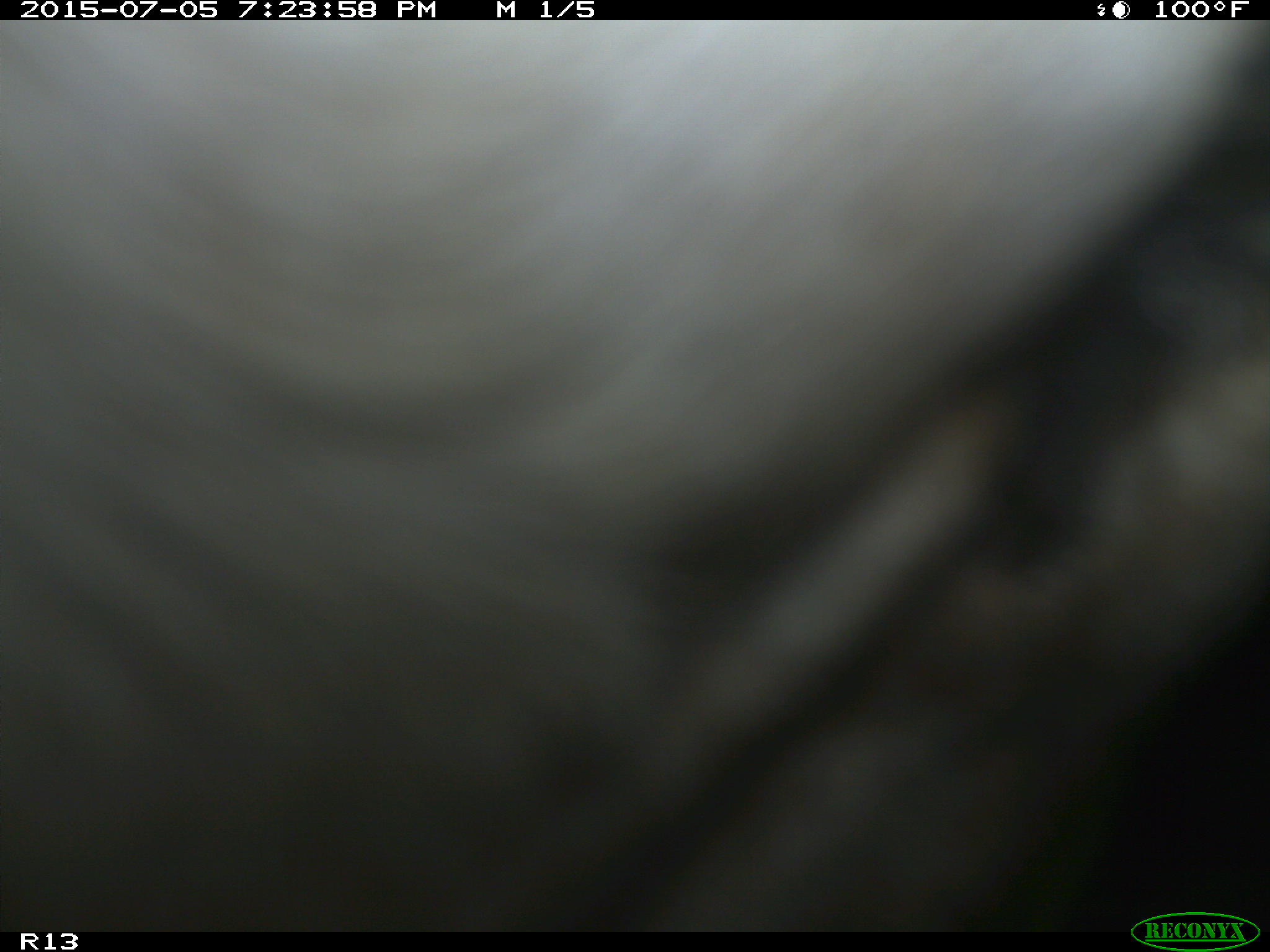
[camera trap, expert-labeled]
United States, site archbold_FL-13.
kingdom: Animalia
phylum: Chordata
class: Mammalia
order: Artiodactyla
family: Bovidae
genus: Bos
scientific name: Bos taurus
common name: domestic cow